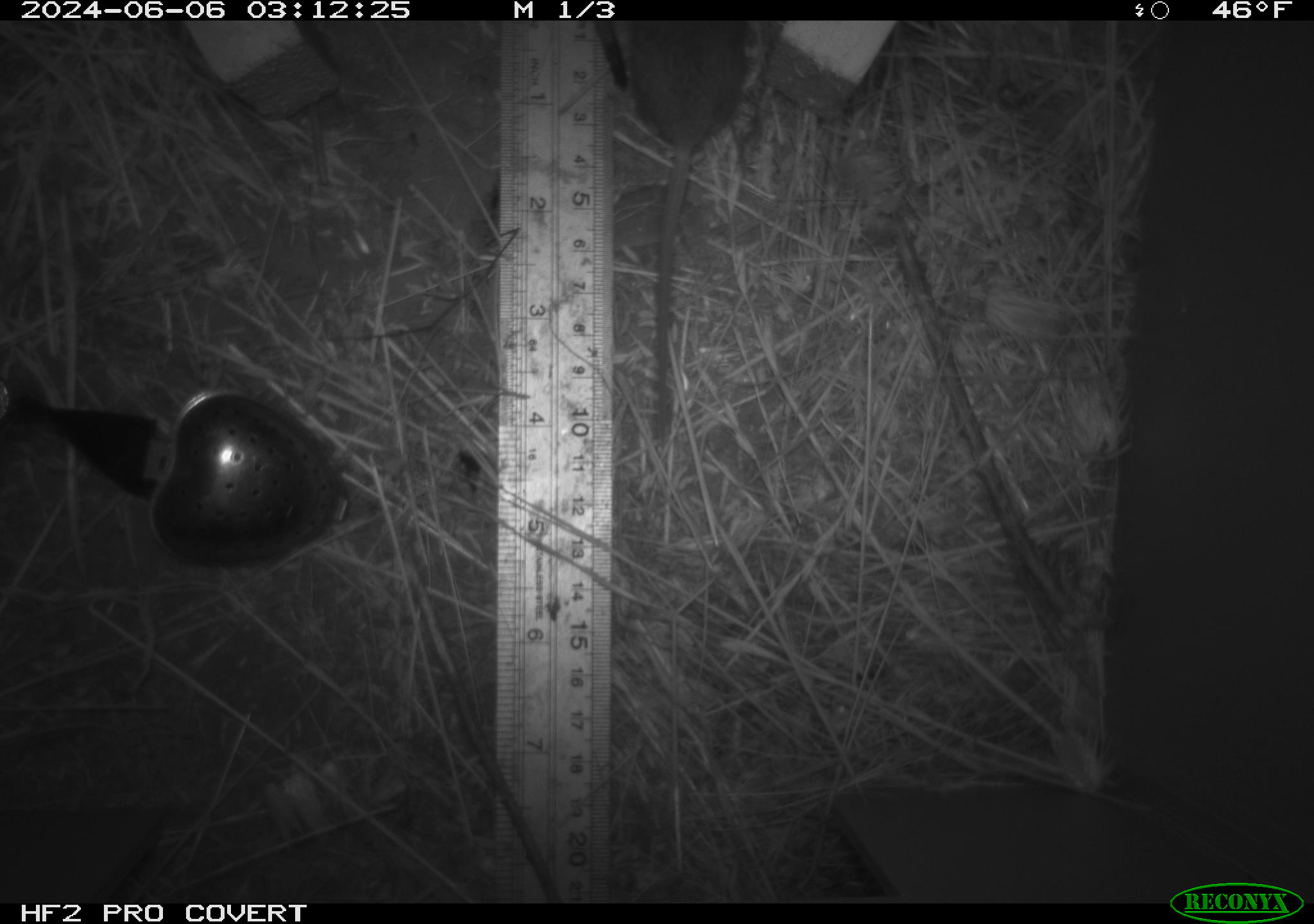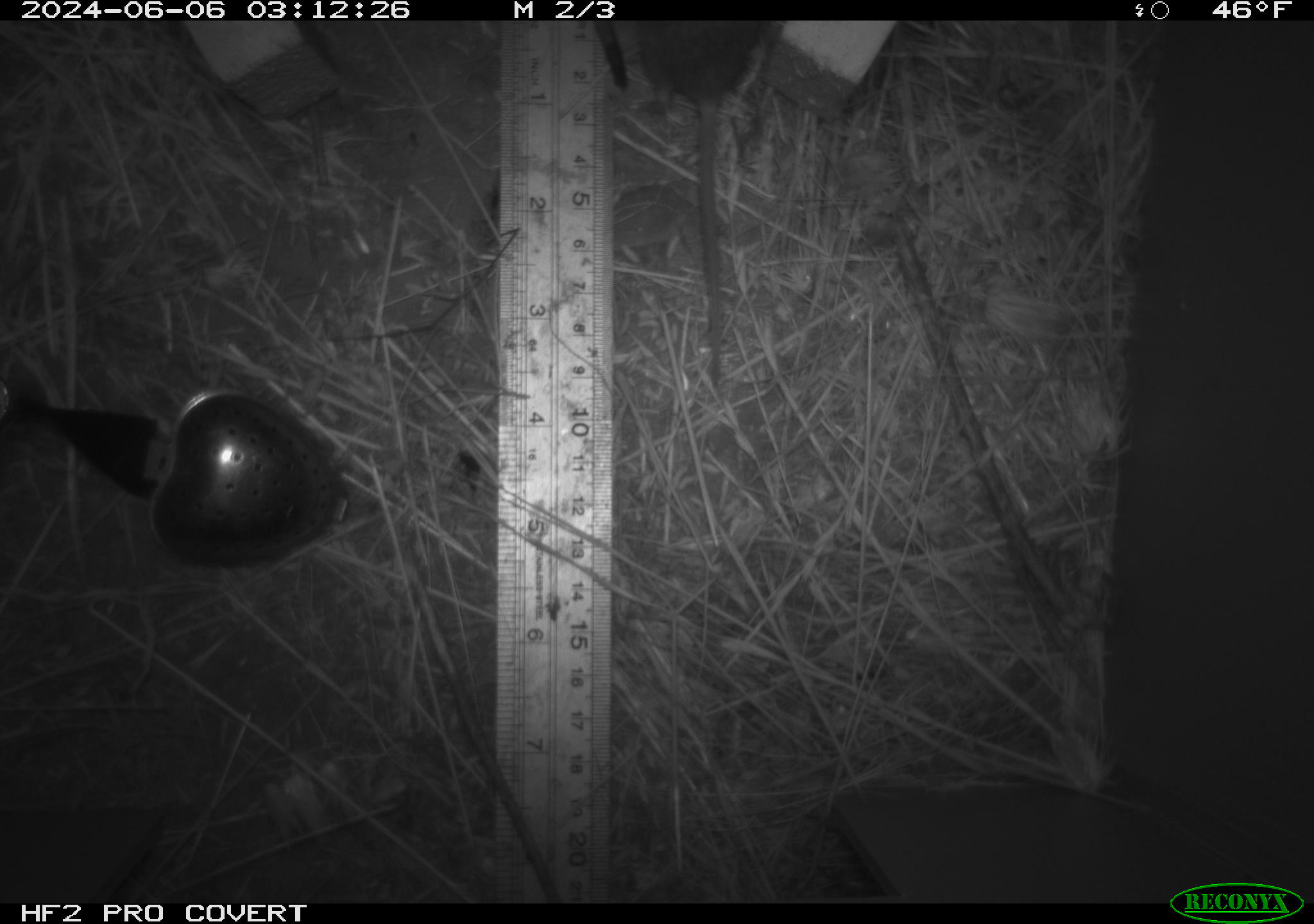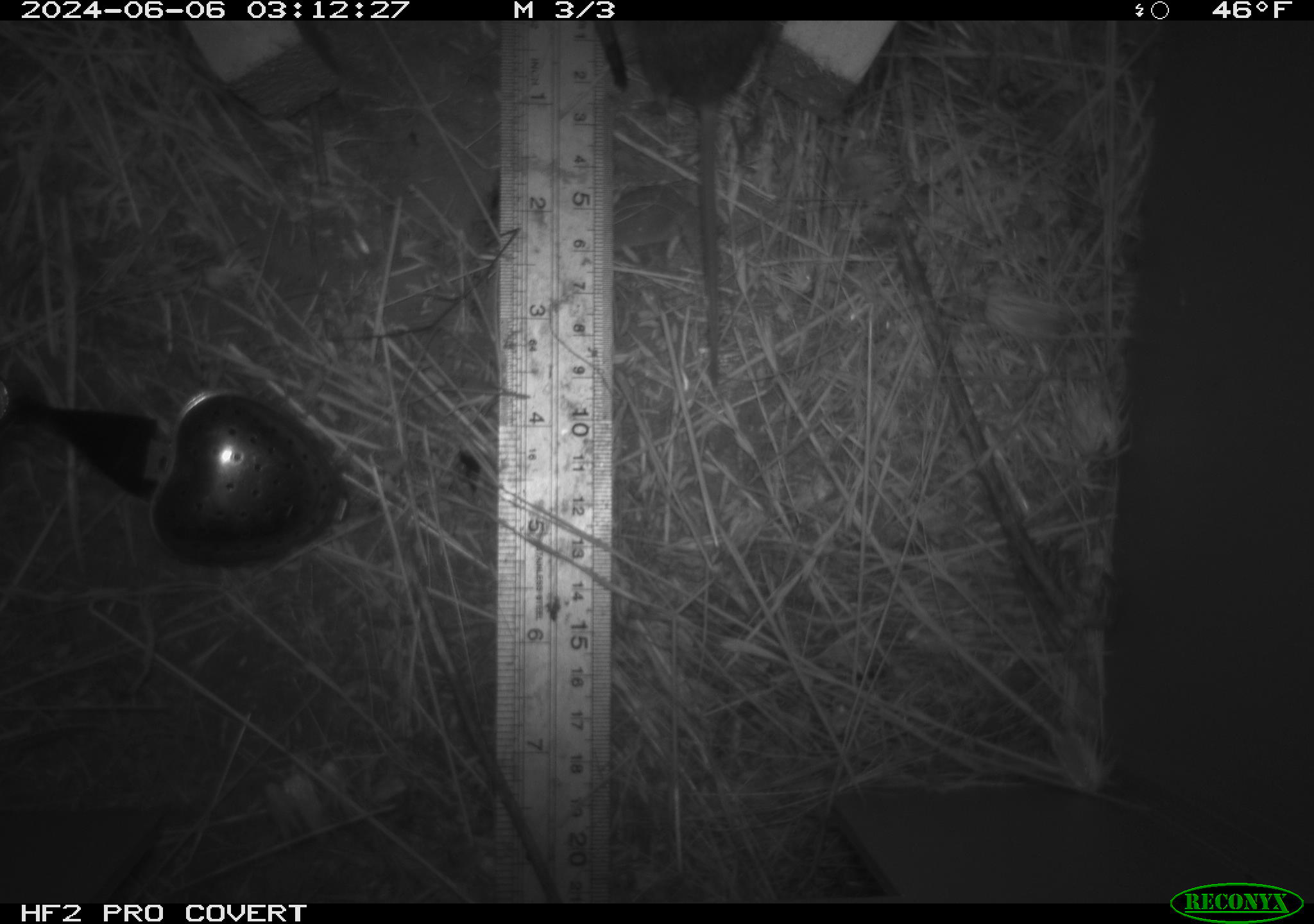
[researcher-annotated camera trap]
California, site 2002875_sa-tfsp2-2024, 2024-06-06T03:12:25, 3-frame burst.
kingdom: Animalia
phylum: Chordata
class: Mammalia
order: Rodentia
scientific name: Rodentia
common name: mouse species